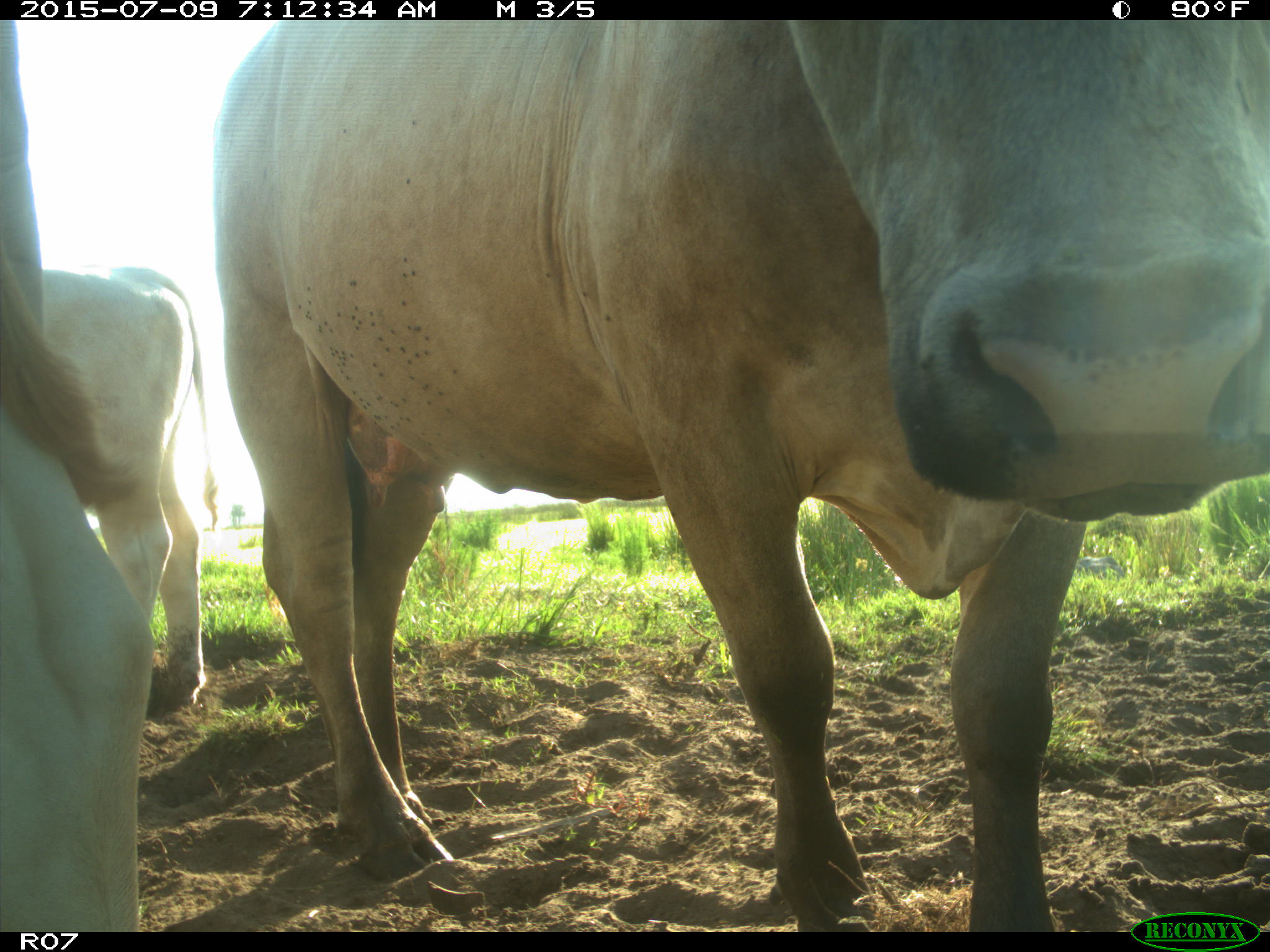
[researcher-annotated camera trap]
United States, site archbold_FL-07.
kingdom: Animalia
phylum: Chordata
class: Mammalia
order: Artiodactyla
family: Bovidae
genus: Bos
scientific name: Bos taurus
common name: domestic cow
Bos taurus (domestic cow).